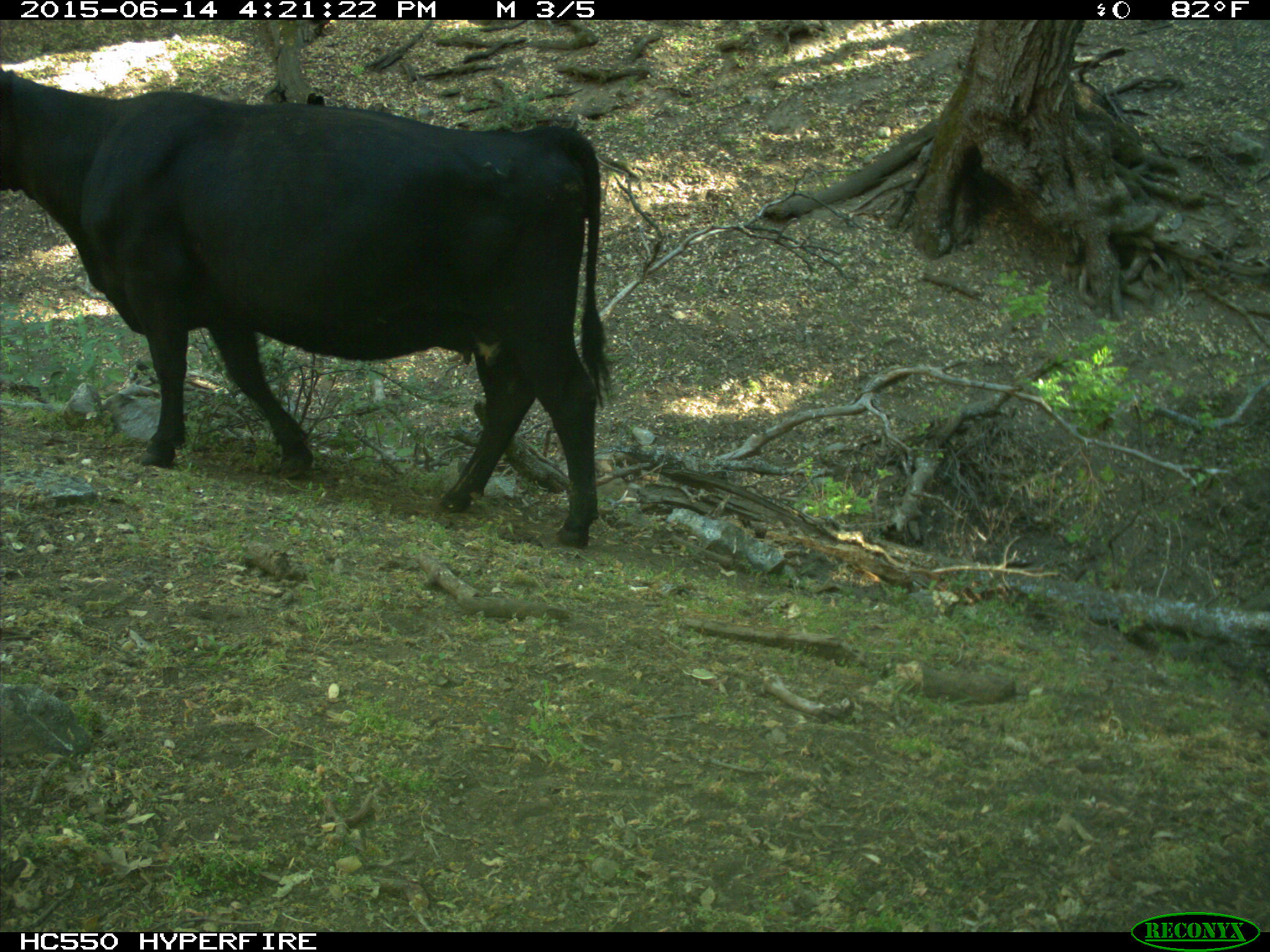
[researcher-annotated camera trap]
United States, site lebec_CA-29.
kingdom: Animalia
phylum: Chordata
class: Mammalia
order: Artiodactyla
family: Bovidae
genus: Bos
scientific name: Bos taurus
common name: domestic cow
Bos taurus (domestic cow).